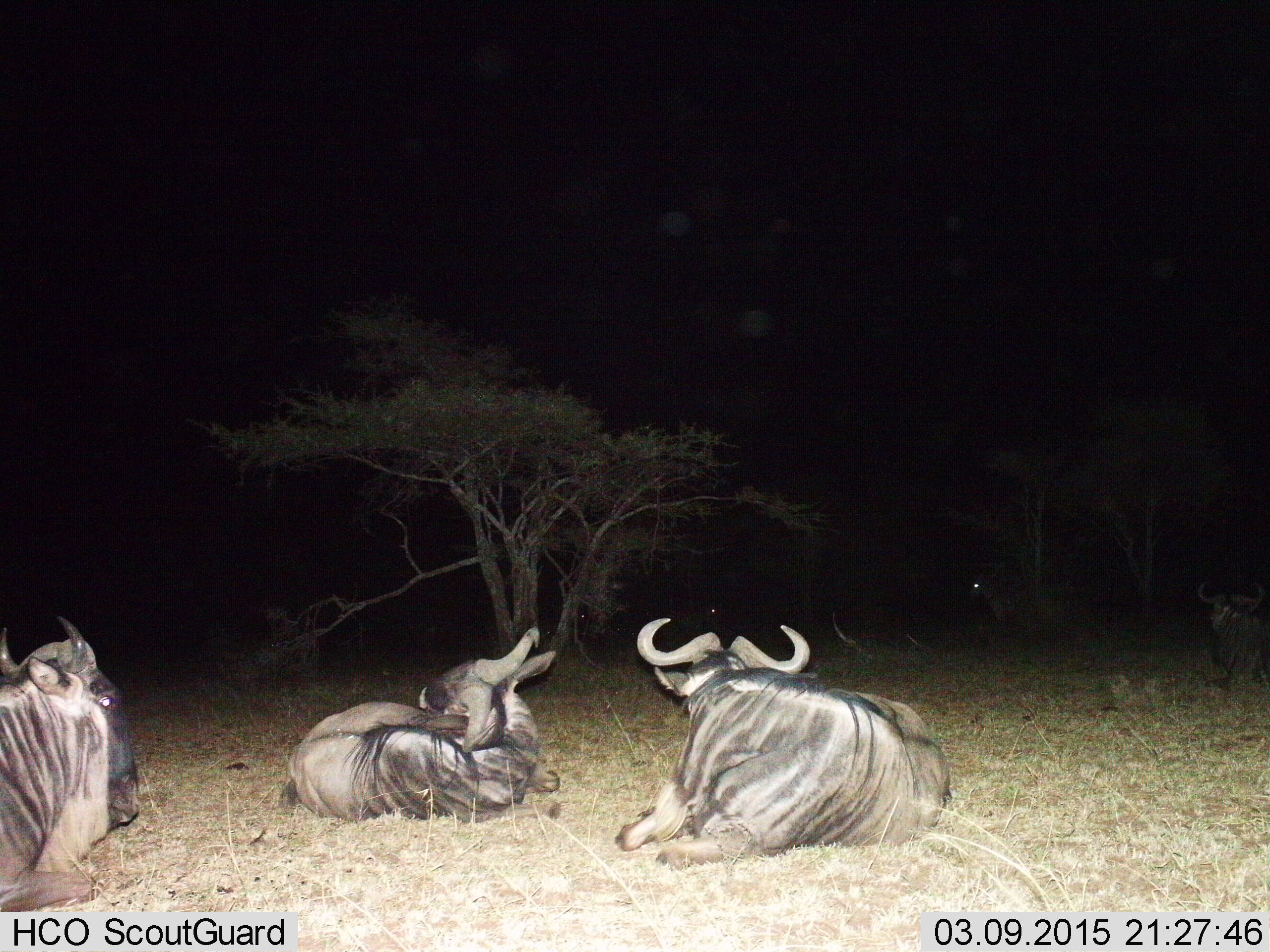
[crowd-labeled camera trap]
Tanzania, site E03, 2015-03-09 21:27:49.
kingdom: Animalia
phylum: Chordata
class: Mammalia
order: Artiodactyla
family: Bovidae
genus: Connochaetes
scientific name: Connochaetes taurinus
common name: blue wildebeest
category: wildebeest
Wildebeest (blue wildebeest) (Connochaetes taurinus), count 4. Behavior (volunteer vote fractions): standing 0%, resting 100%, moving 0%, interacting 0%. Young present (vote fraction): 0%. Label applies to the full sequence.